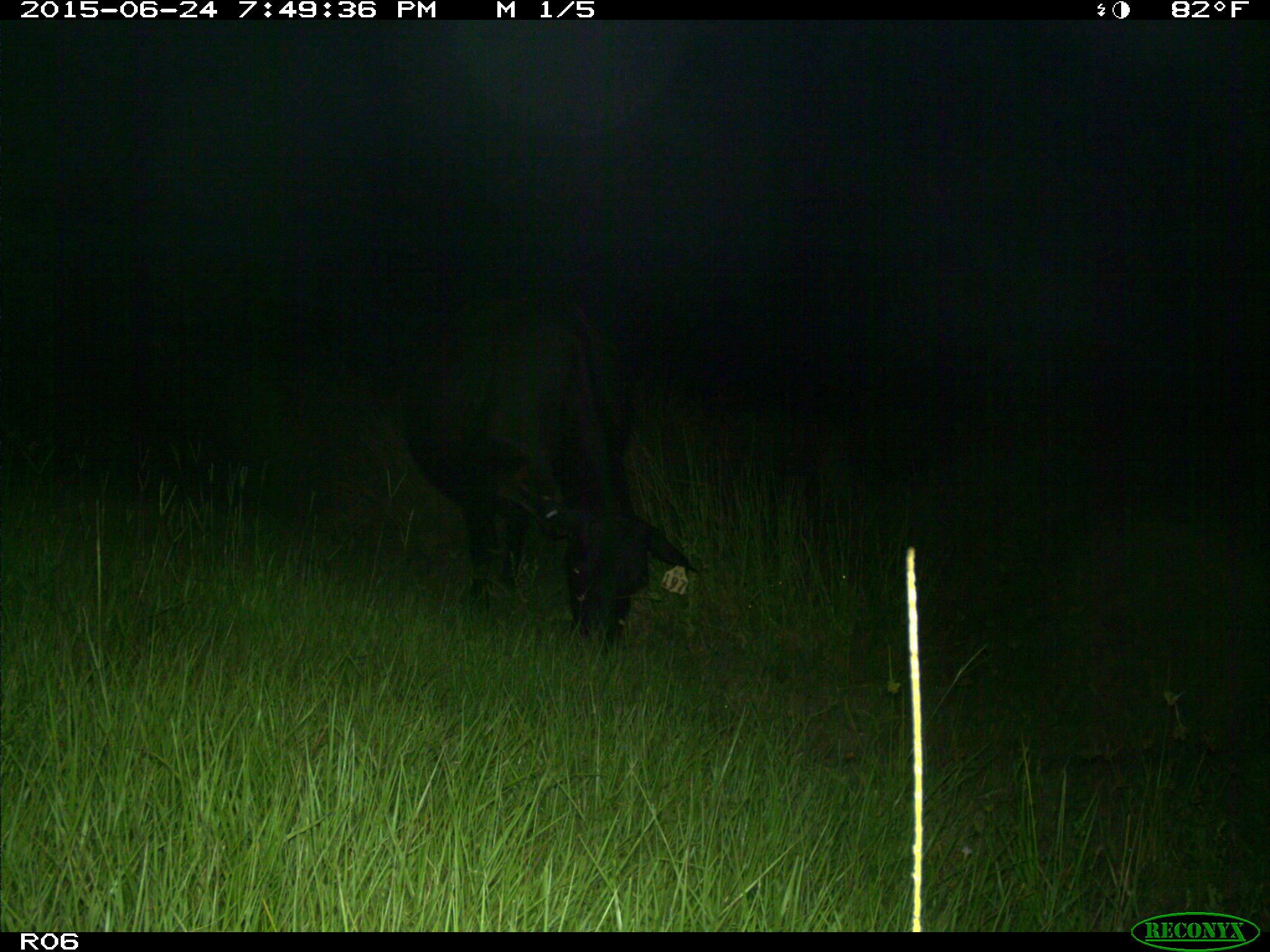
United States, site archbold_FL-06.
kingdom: Animalia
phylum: Chordata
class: Mammalia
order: Artiodactyla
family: Bovidae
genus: Bos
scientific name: Bos taurus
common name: domestic cow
Bos taurus (domestic cow).